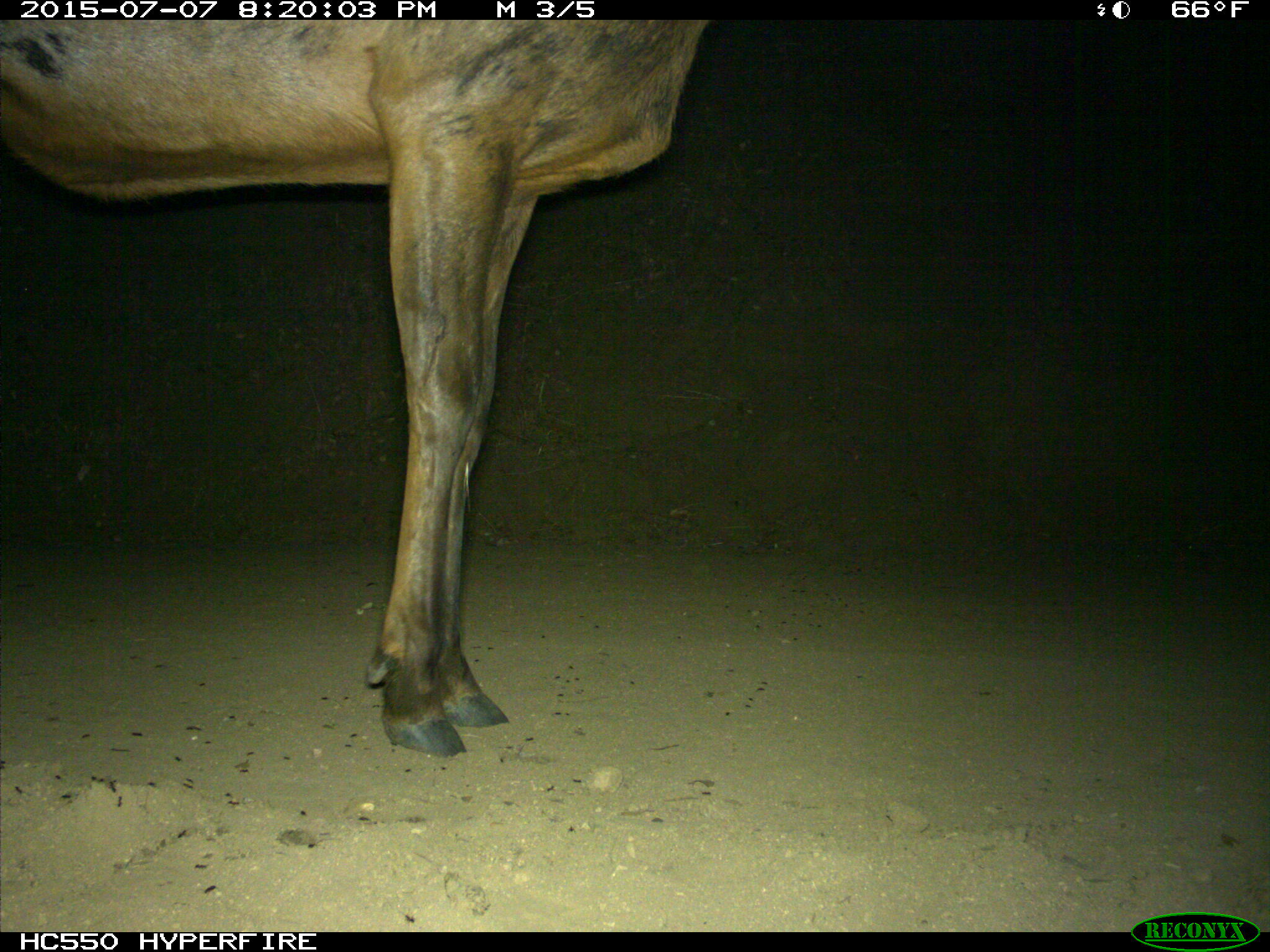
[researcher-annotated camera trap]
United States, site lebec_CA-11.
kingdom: Animalia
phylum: Chordata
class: Mammalia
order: Artiodactyla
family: Cervidae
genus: Cervus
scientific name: Cervus canadensis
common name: elk